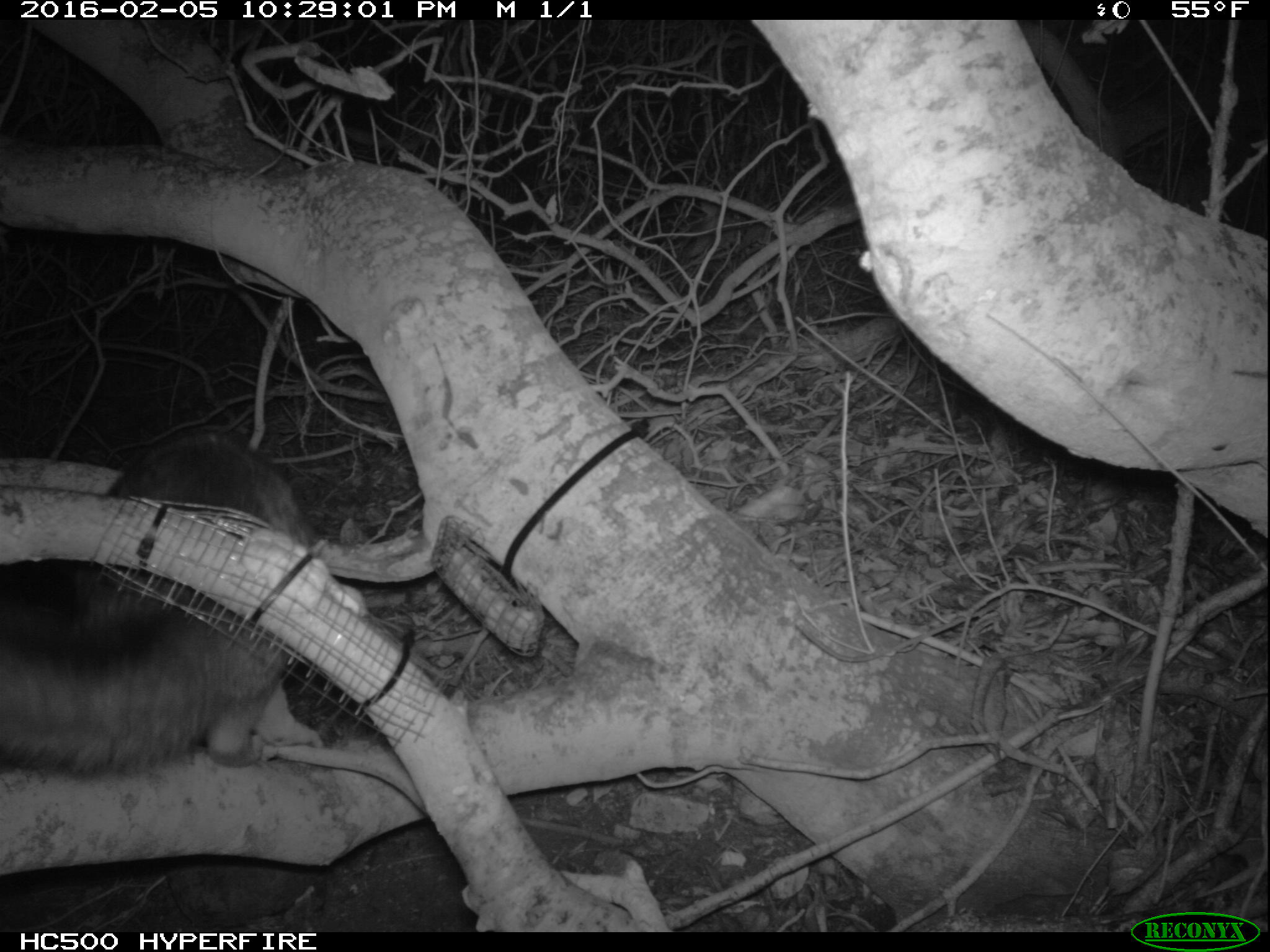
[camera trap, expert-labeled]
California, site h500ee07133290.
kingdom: Animalia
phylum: Chordata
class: Mammalia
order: Carnivora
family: Canidae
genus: Urocyon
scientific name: Urocyon littoralis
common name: island fox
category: fox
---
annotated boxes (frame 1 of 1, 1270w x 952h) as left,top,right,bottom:
fox: 0,423,327,778